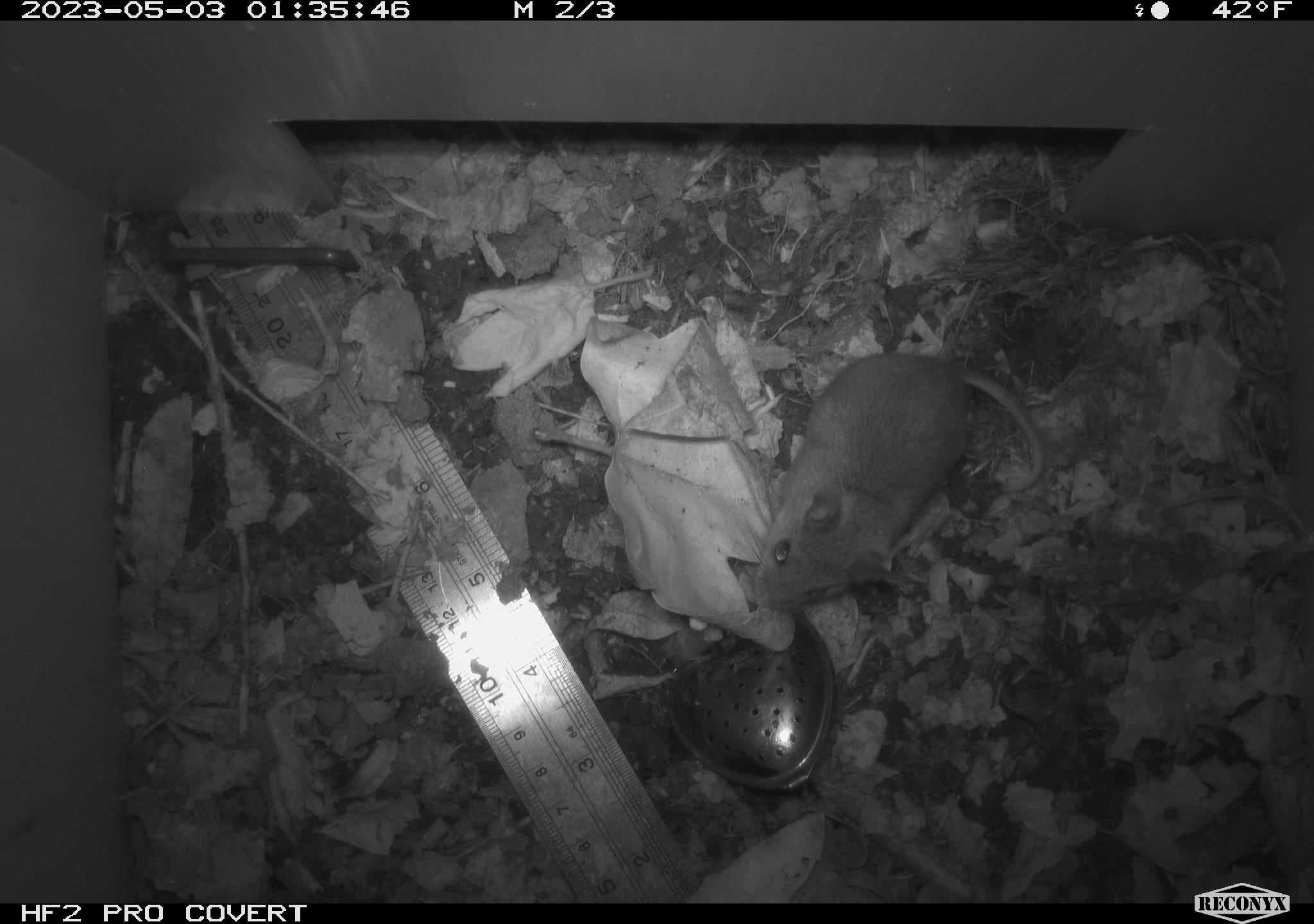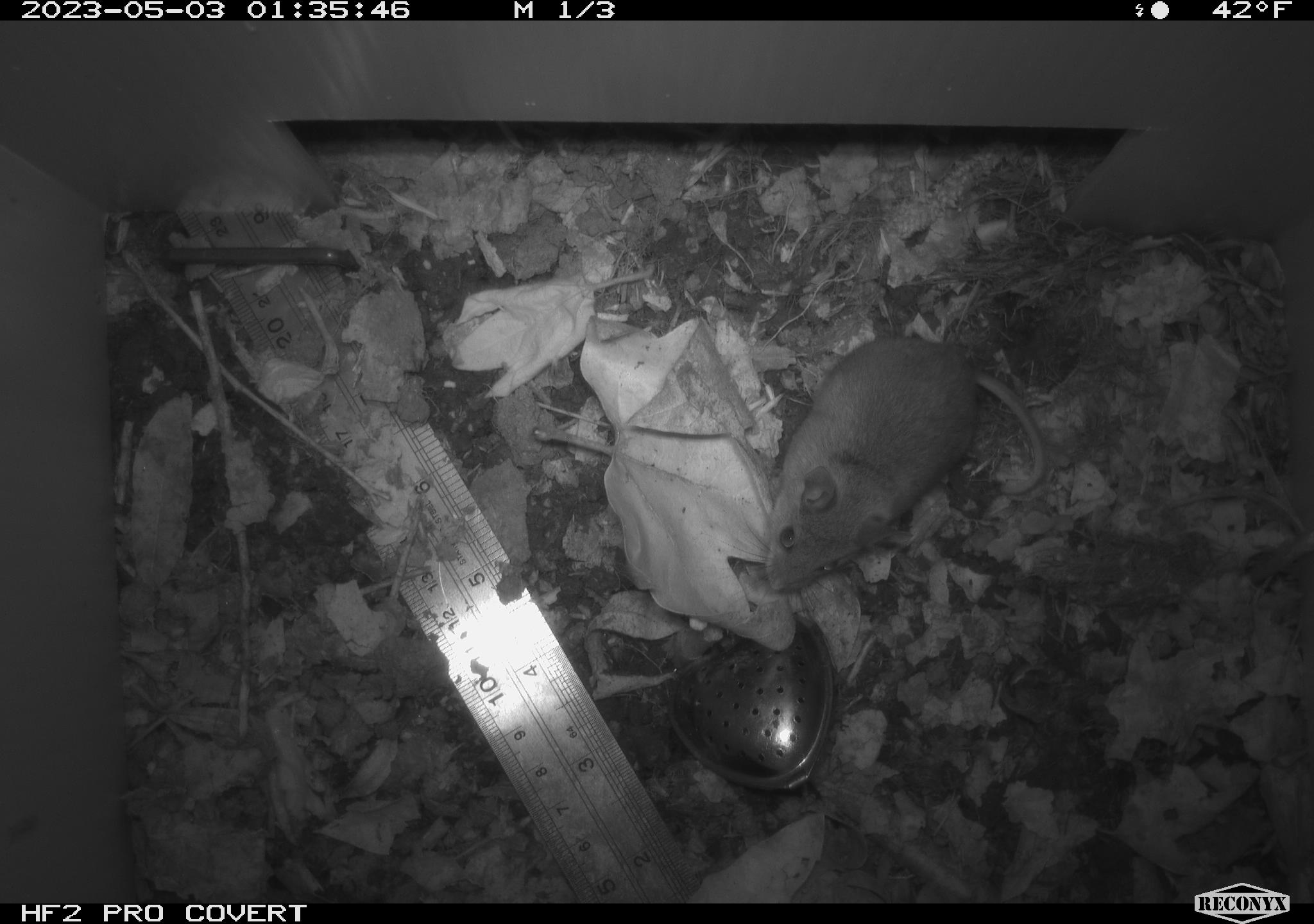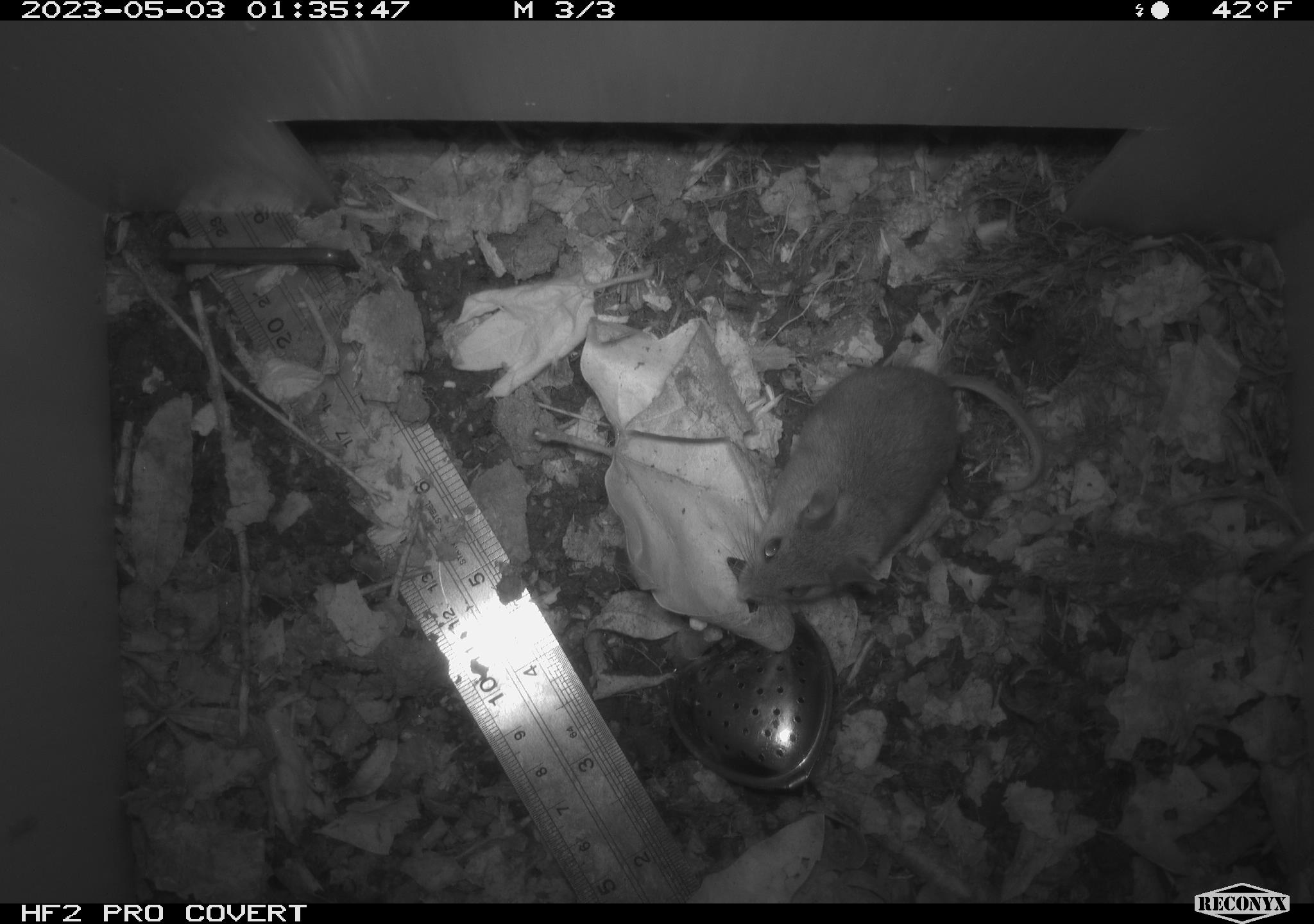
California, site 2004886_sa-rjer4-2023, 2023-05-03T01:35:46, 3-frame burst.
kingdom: Animalia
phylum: Chordata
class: Mammalia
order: Rodentia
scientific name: Rodentia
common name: mouse species